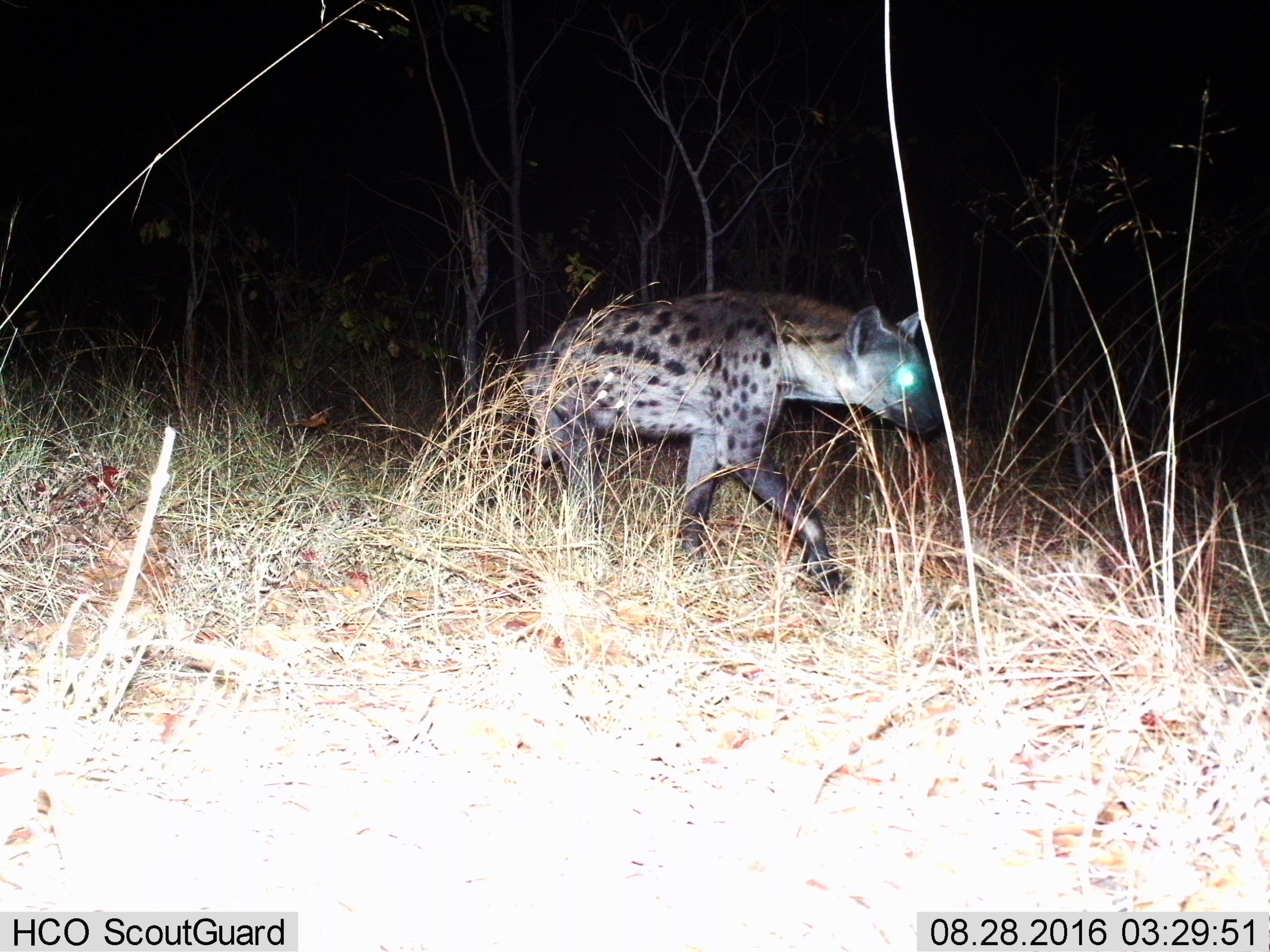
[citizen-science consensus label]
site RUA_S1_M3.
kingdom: Animalia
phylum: Chordata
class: Mammalia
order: Carnivora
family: Hyaenidae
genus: Crocuta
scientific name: Crocuta crocuta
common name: spotted hyena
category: hyenaspotted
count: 1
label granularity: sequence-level